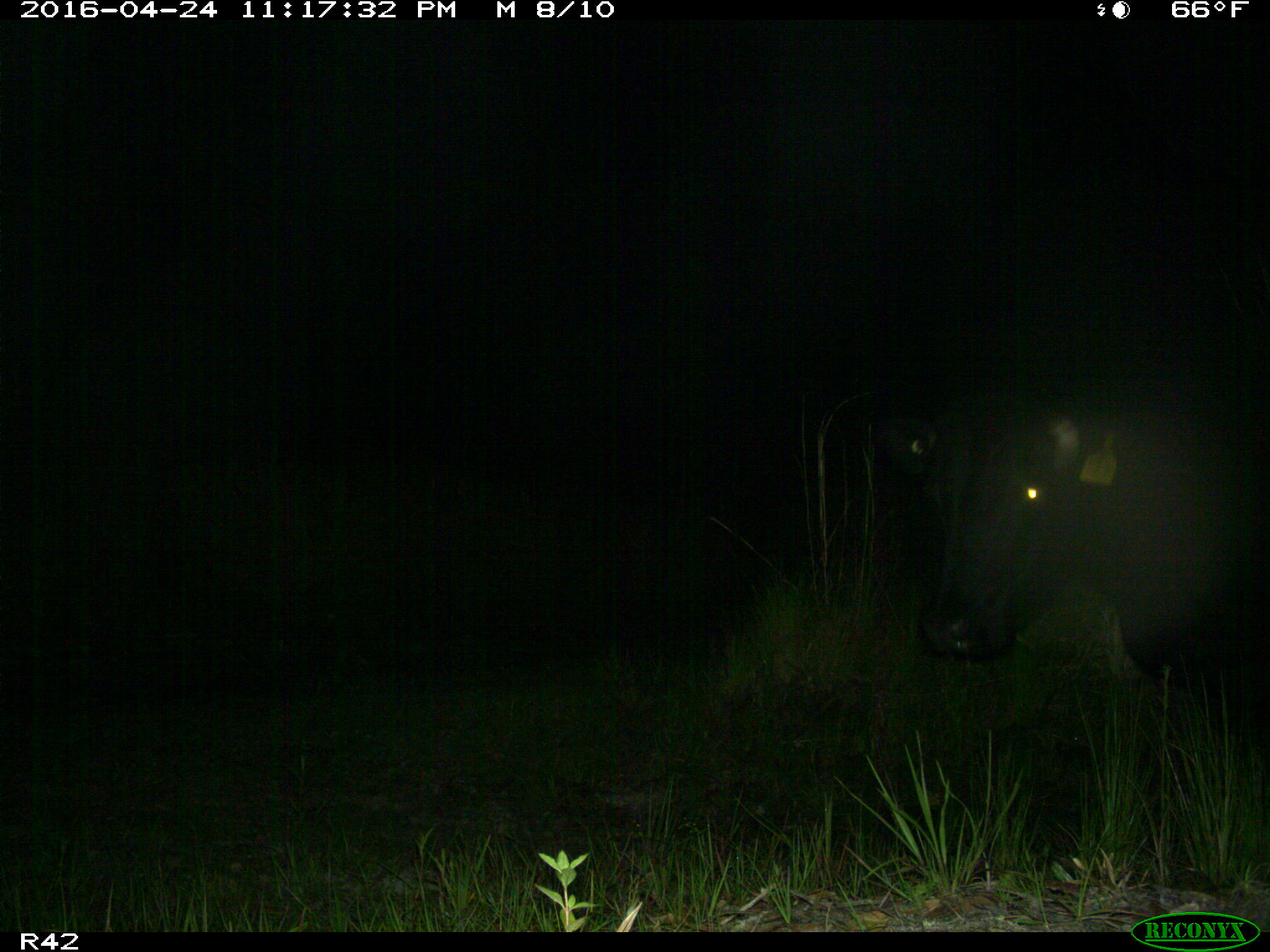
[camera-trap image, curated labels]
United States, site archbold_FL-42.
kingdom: Animalia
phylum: Chordata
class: Mammalia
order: Artiodactyla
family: Bovidae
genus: Bos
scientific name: Bos taurus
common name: domestic cow